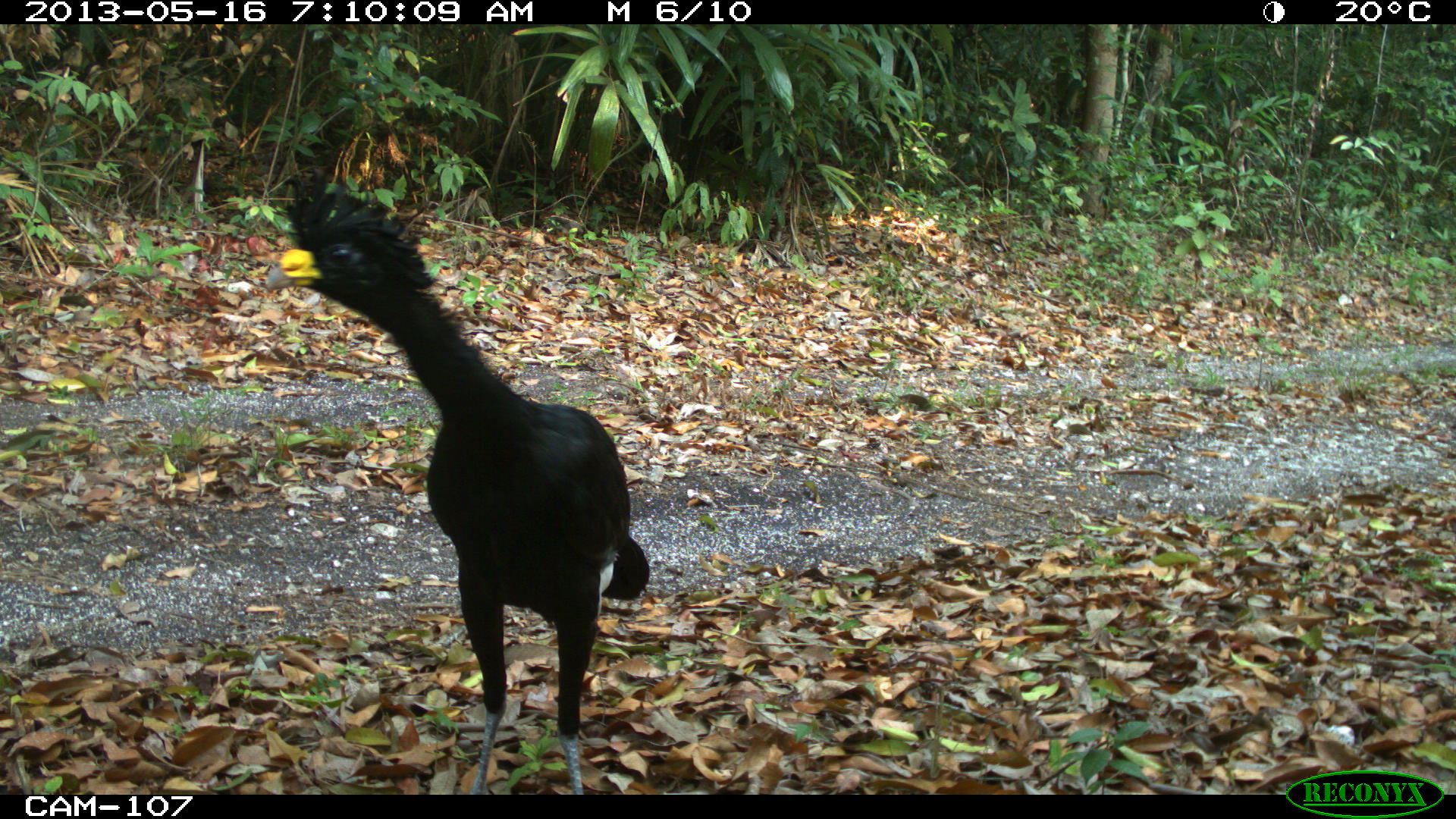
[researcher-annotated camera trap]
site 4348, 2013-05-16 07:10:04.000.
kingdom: Animalia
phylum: Chordata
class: Aves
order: Galliformes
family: Cracidae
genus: Crax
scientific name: Crax rubra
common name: great curassow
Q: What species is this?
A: Crax rubra (great curassow).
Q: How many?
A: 2.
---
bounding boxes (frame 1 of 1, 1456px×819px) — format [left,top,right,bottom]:
crax rubra: [264,167,647,794]